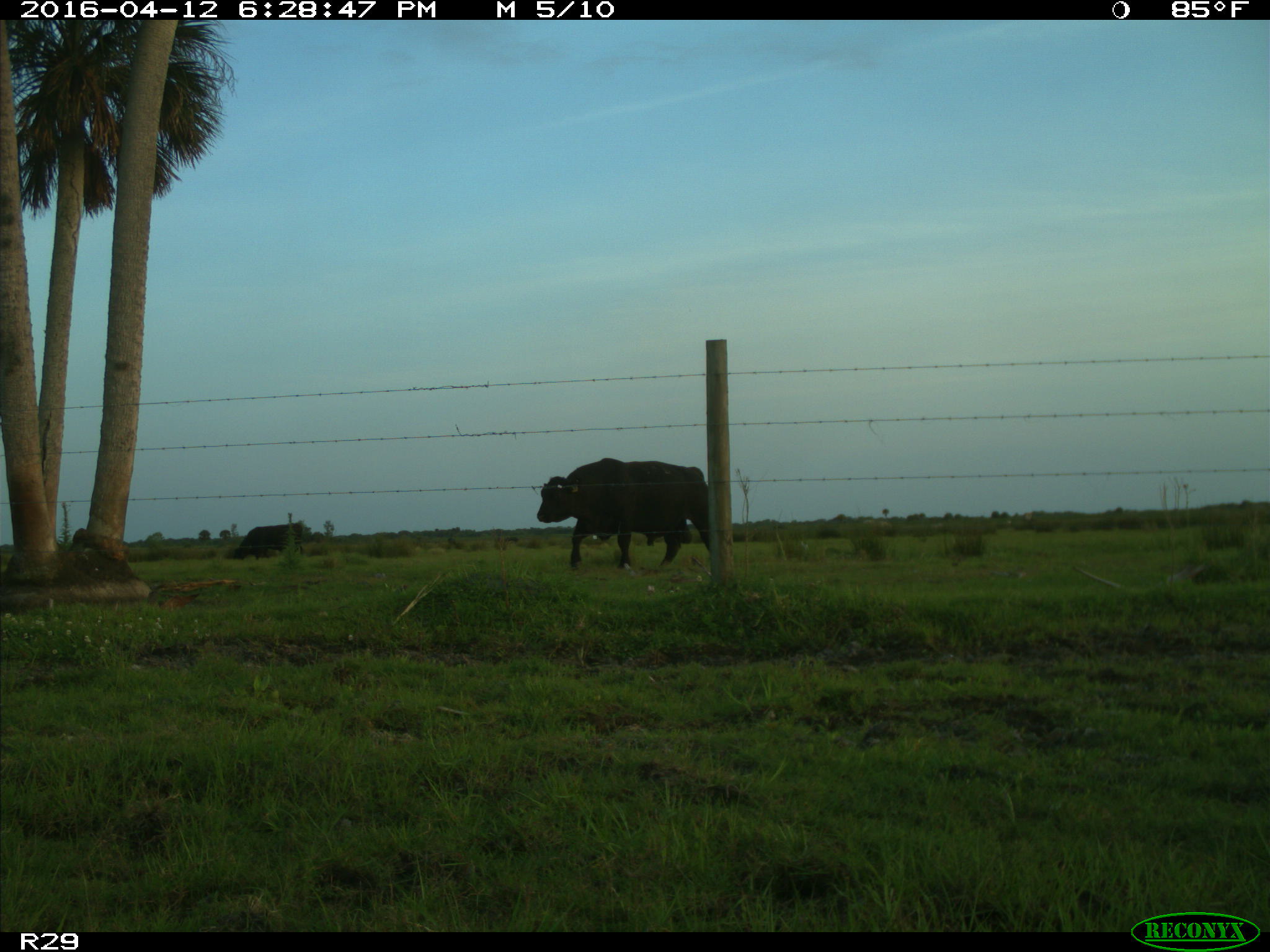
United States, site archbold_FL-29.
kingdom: Animalia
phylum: Chordata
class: Mammalia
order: Artiodactyla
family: Bovidae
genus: Bos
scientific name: Bos taurus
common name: domestic cow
Bos taurus (domestic cow).